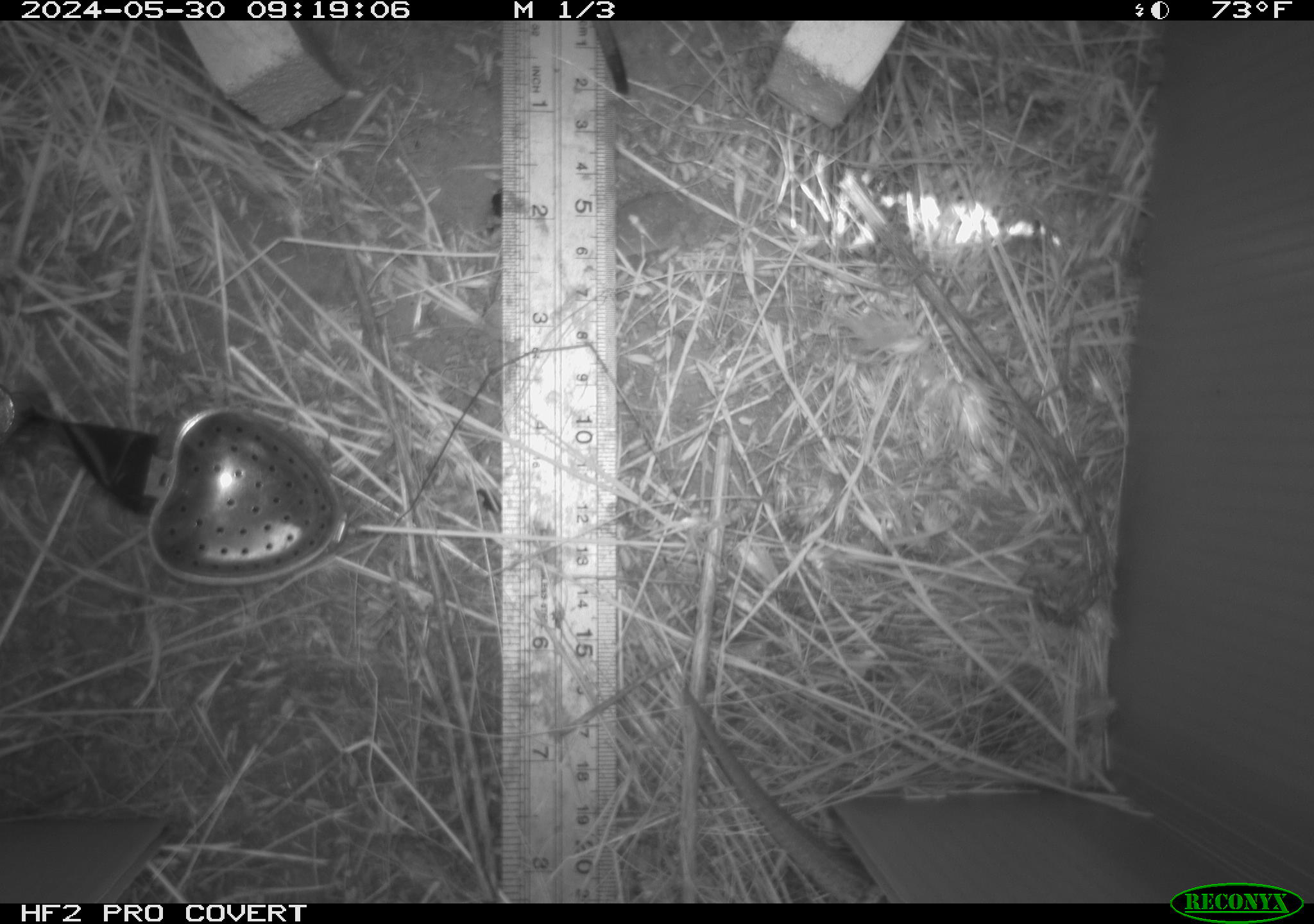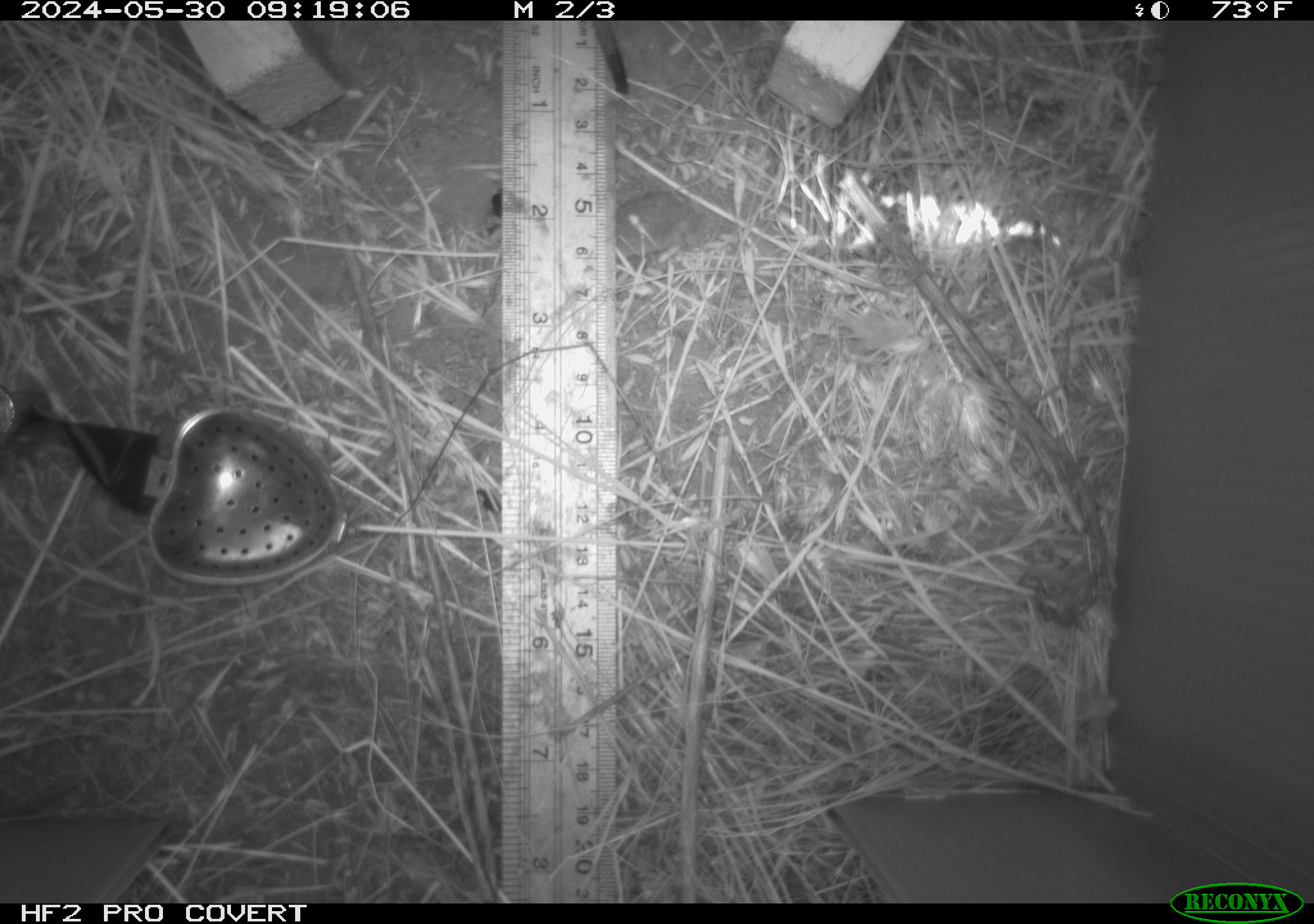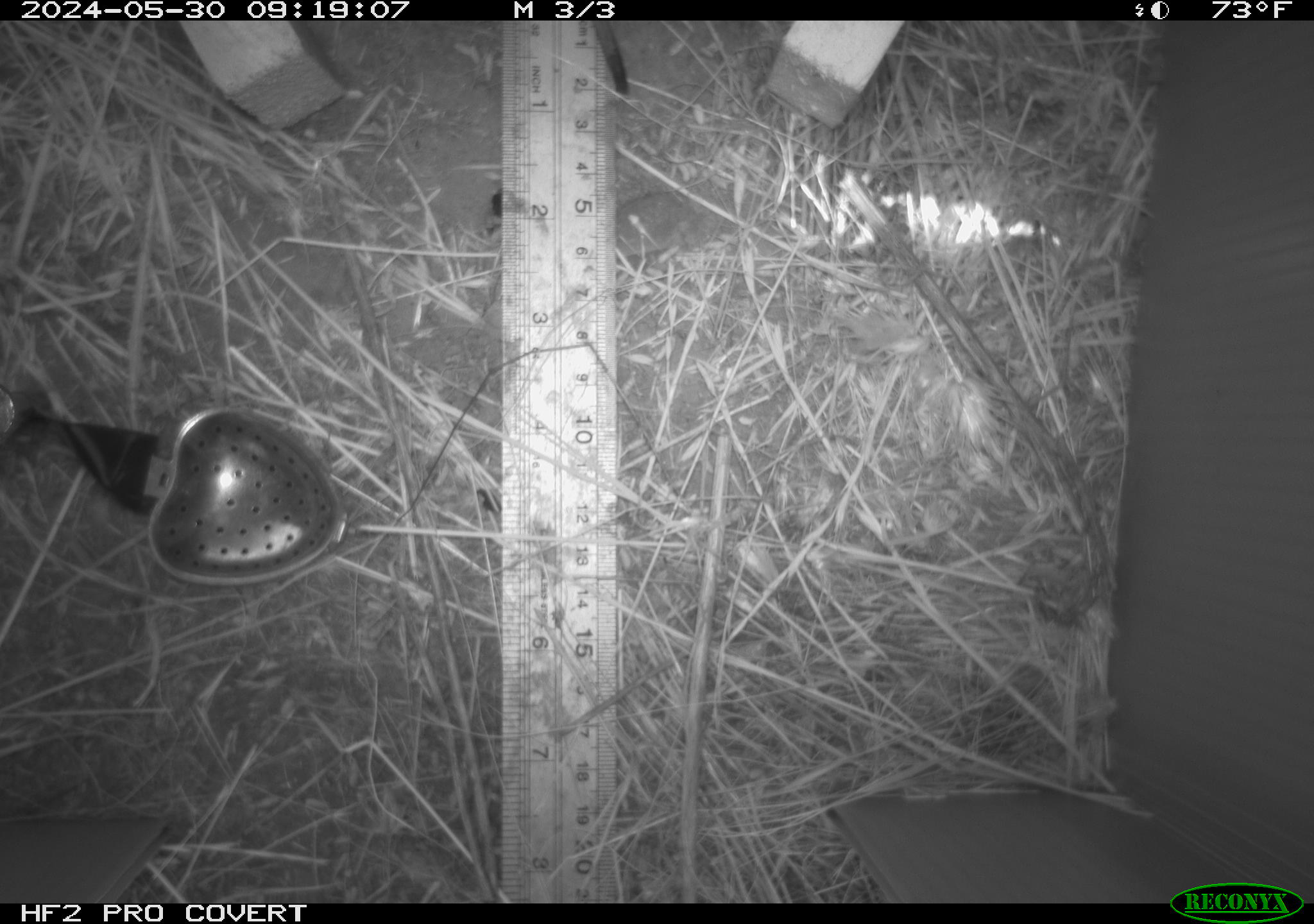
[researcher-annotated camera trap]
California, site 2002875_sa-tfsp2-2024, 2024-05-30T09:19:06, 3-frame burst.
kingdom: Animalia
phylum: Chordata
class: Reptilia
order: Squamata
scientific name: Squamata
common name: lizards and snakes